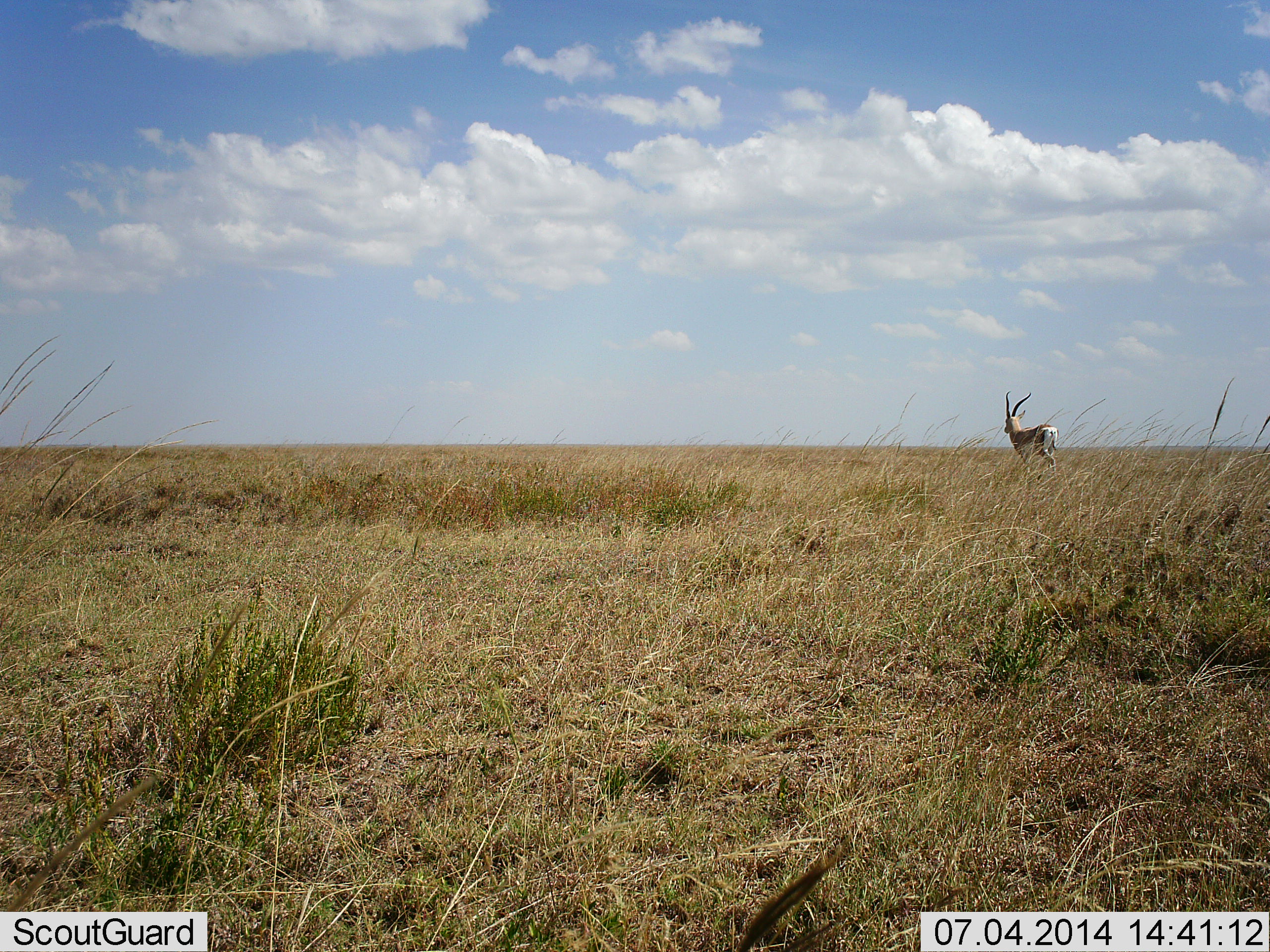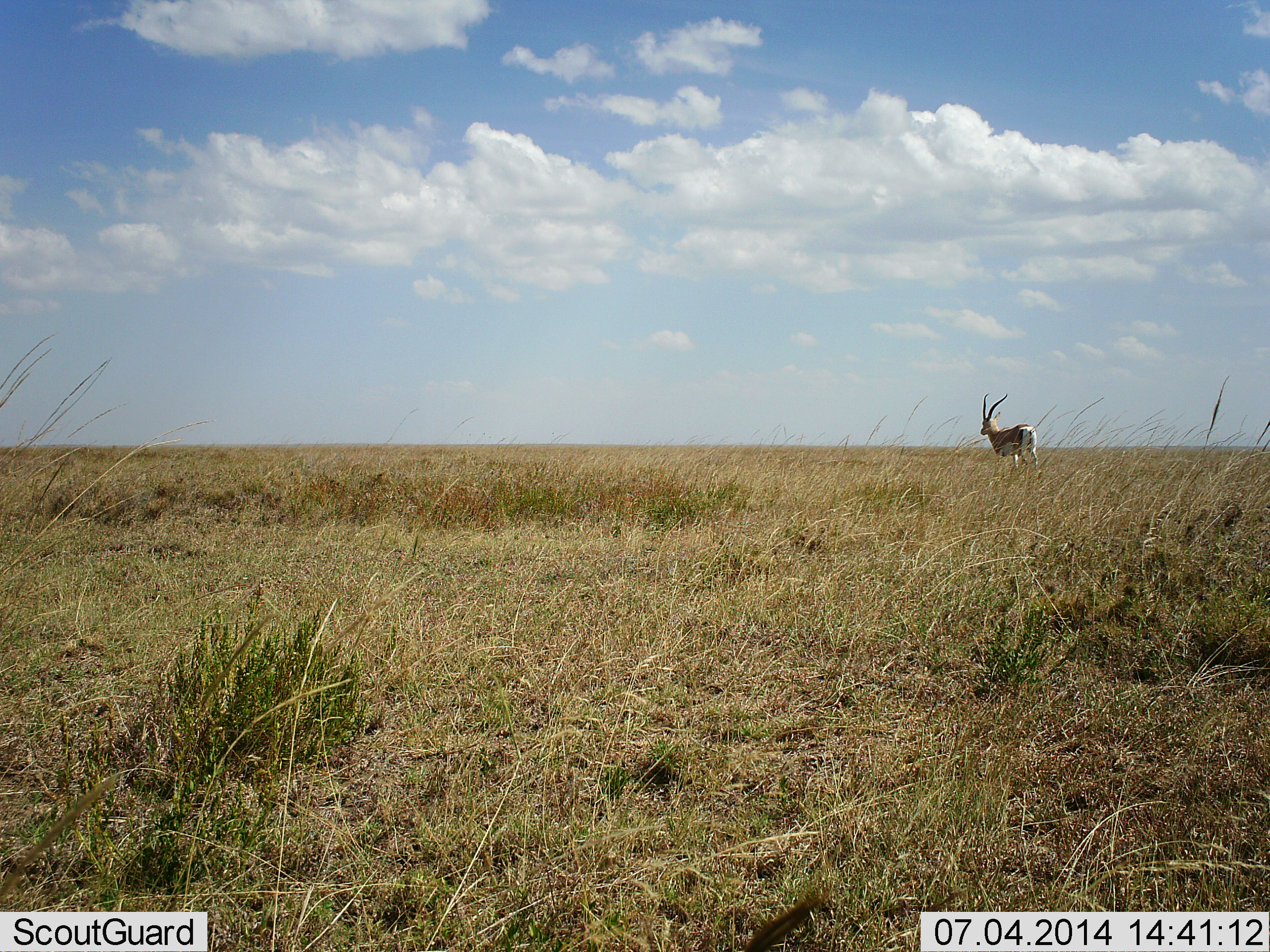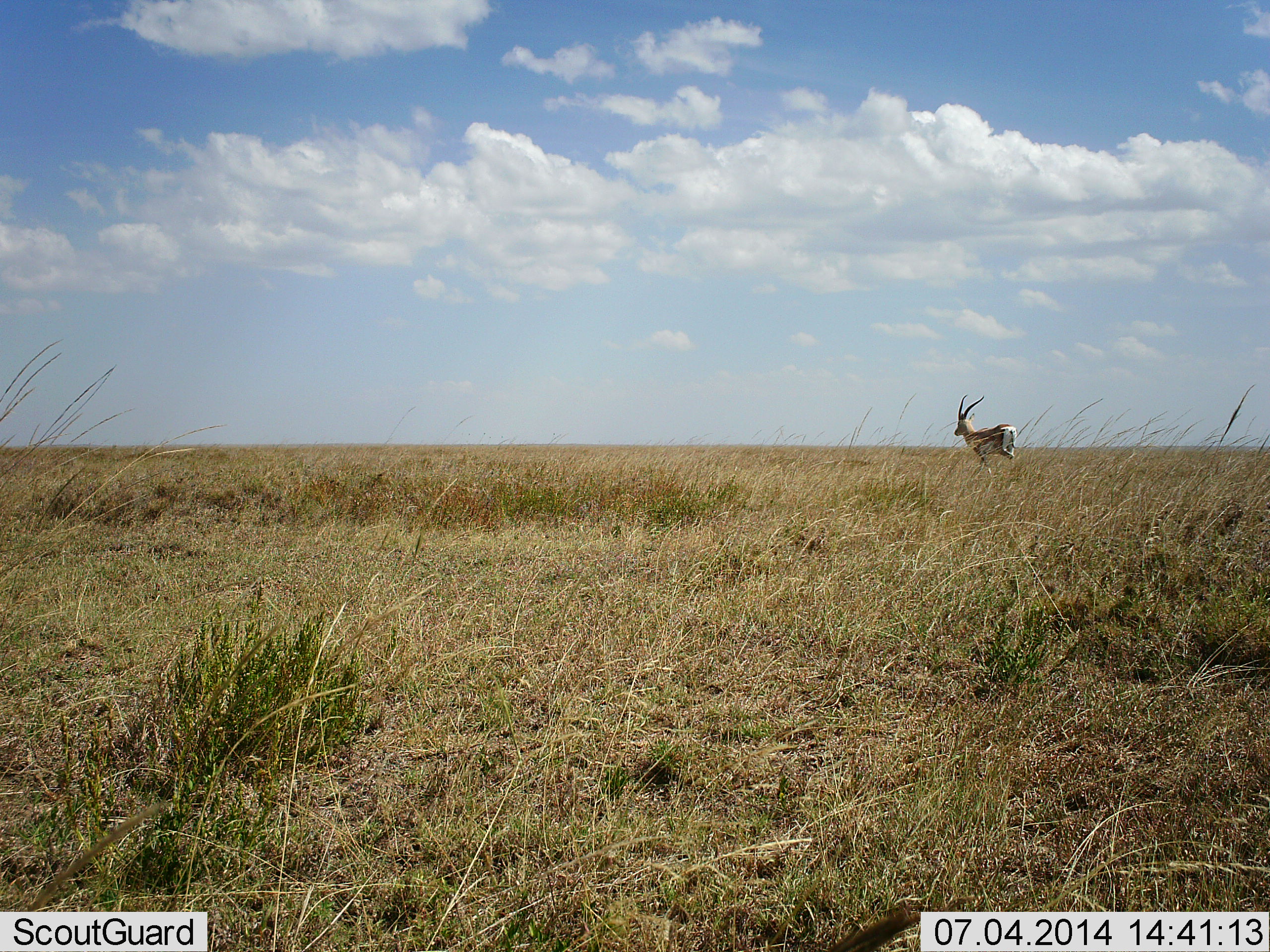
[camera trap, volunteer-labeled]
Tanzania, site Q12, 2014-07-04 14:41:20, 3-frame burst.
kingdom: Animalia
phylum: Chordata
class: Mammalia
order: Artiodactyla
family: Bovidae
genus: Nanger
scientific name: Nanger granti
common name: grant's gazelle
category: gazellegrants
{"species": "gazellegrants (grant's gazelle) (Nanger granti)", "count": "1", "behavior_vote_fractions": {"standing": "30%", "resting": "0%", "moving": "70%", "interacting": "0%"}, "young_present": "0%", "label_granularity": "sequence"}